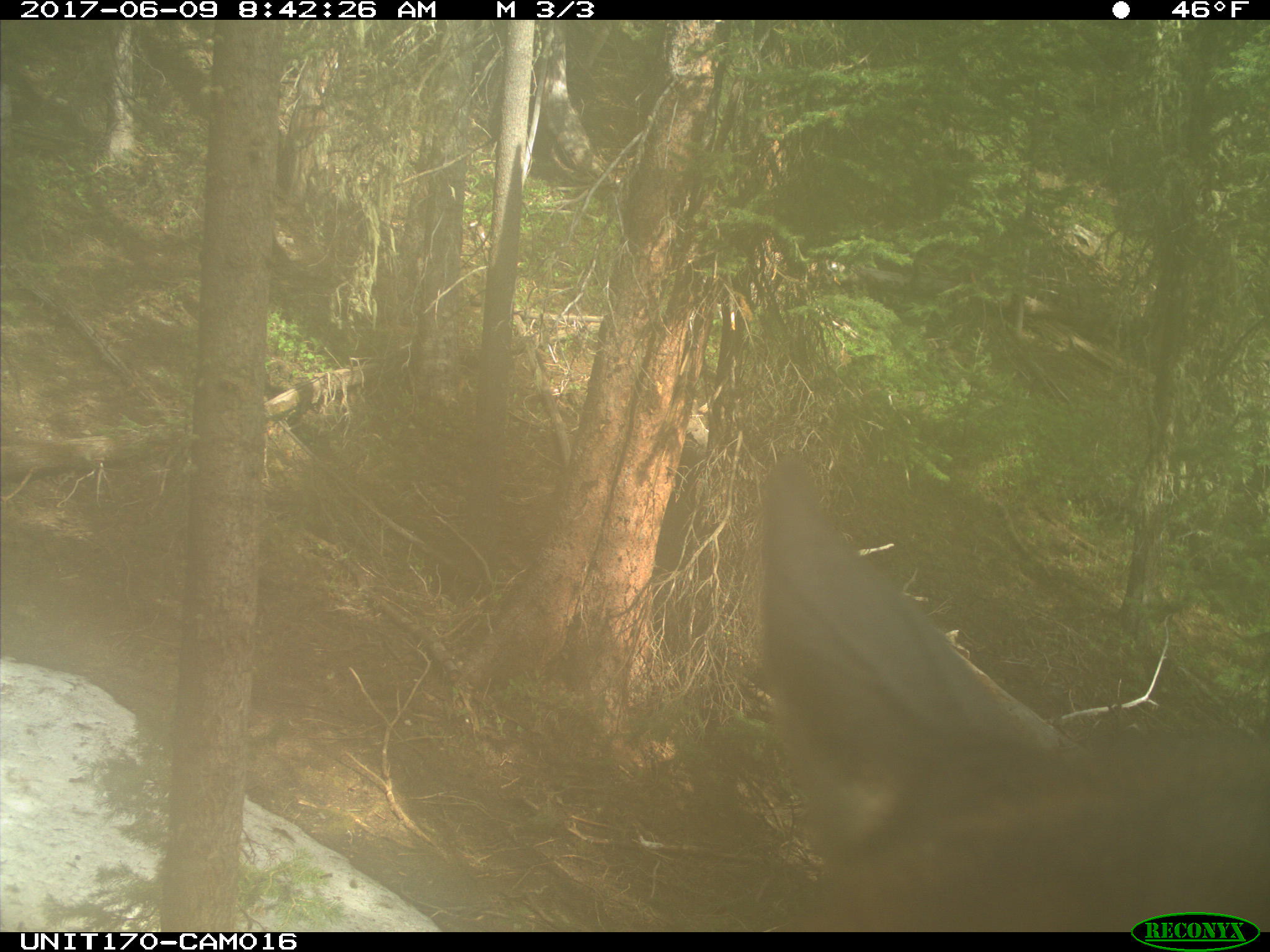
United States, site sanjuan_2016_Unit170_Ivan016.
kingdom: Animalia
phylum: Chordata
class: Mammalia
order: Artiodactyla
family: Cervidae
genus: Cervus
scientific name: Cervus elaphus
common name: red deer